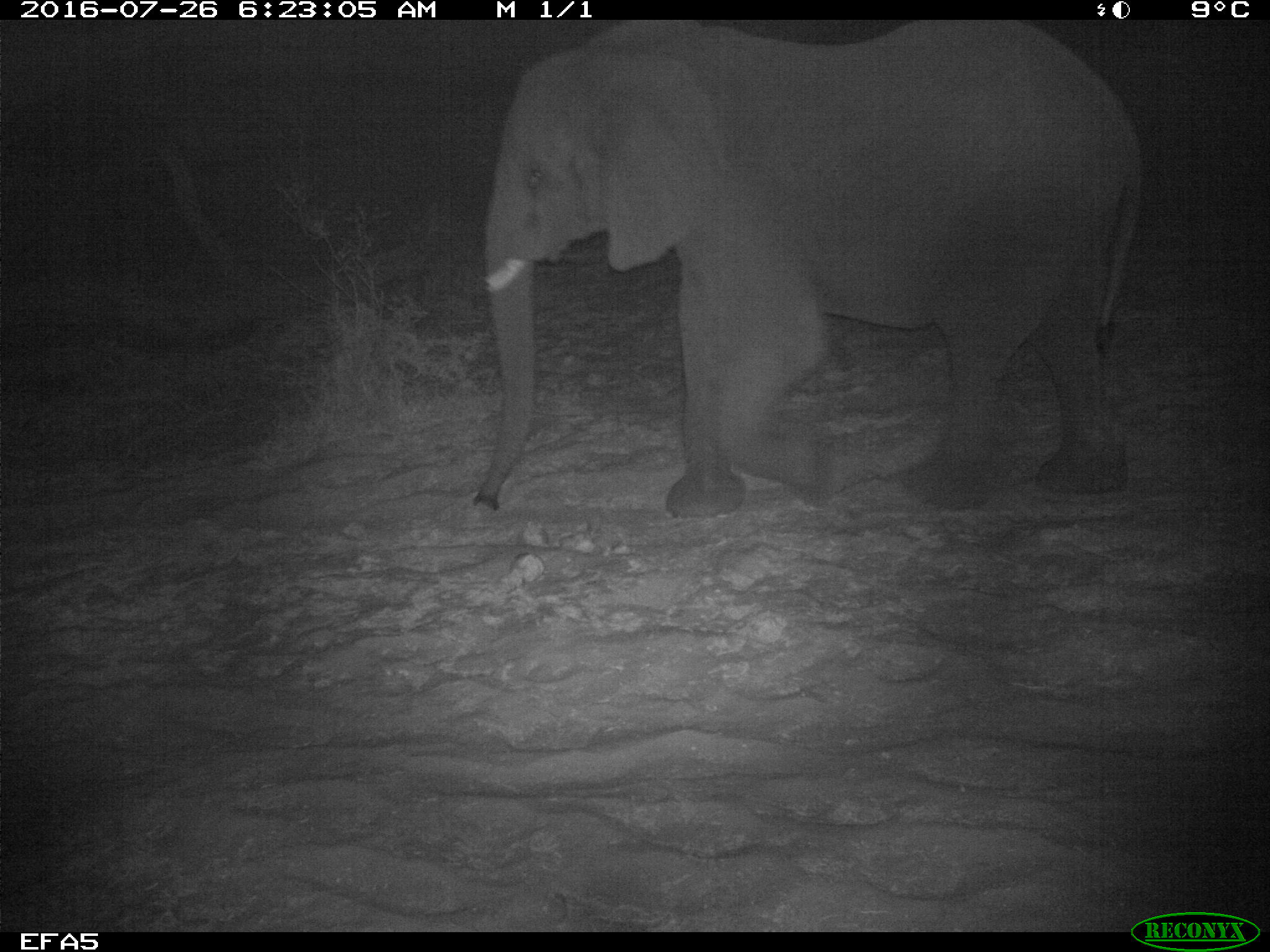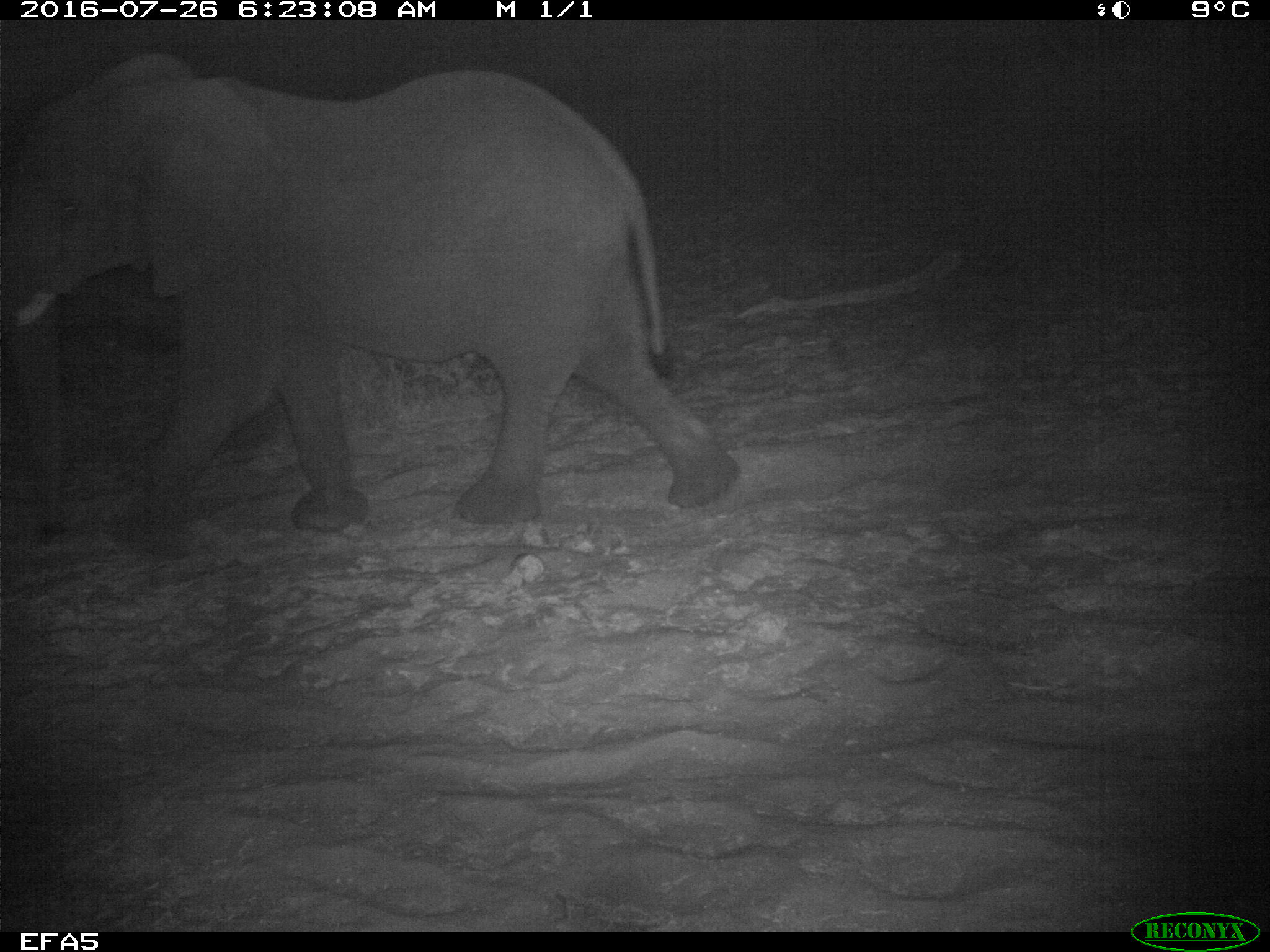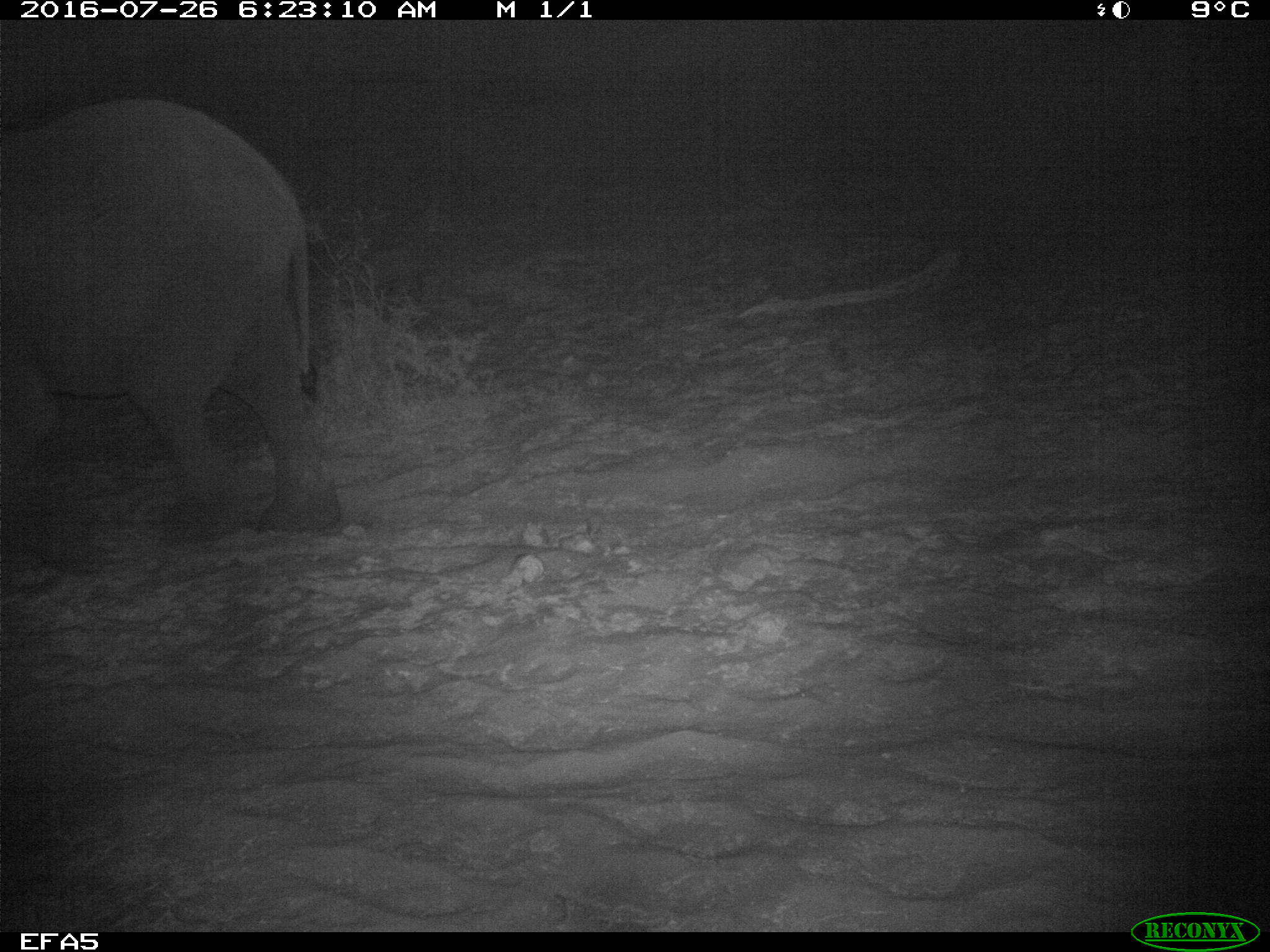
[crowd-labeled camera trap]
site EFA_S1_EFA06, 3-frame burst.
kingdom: Animalia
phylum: Chordata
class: Mammalia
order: Proboscidea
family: Elephantidae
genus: Loxodonta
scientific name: Loxodonta africana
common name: african bush elephant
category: elephant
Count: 1.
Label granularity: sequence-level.